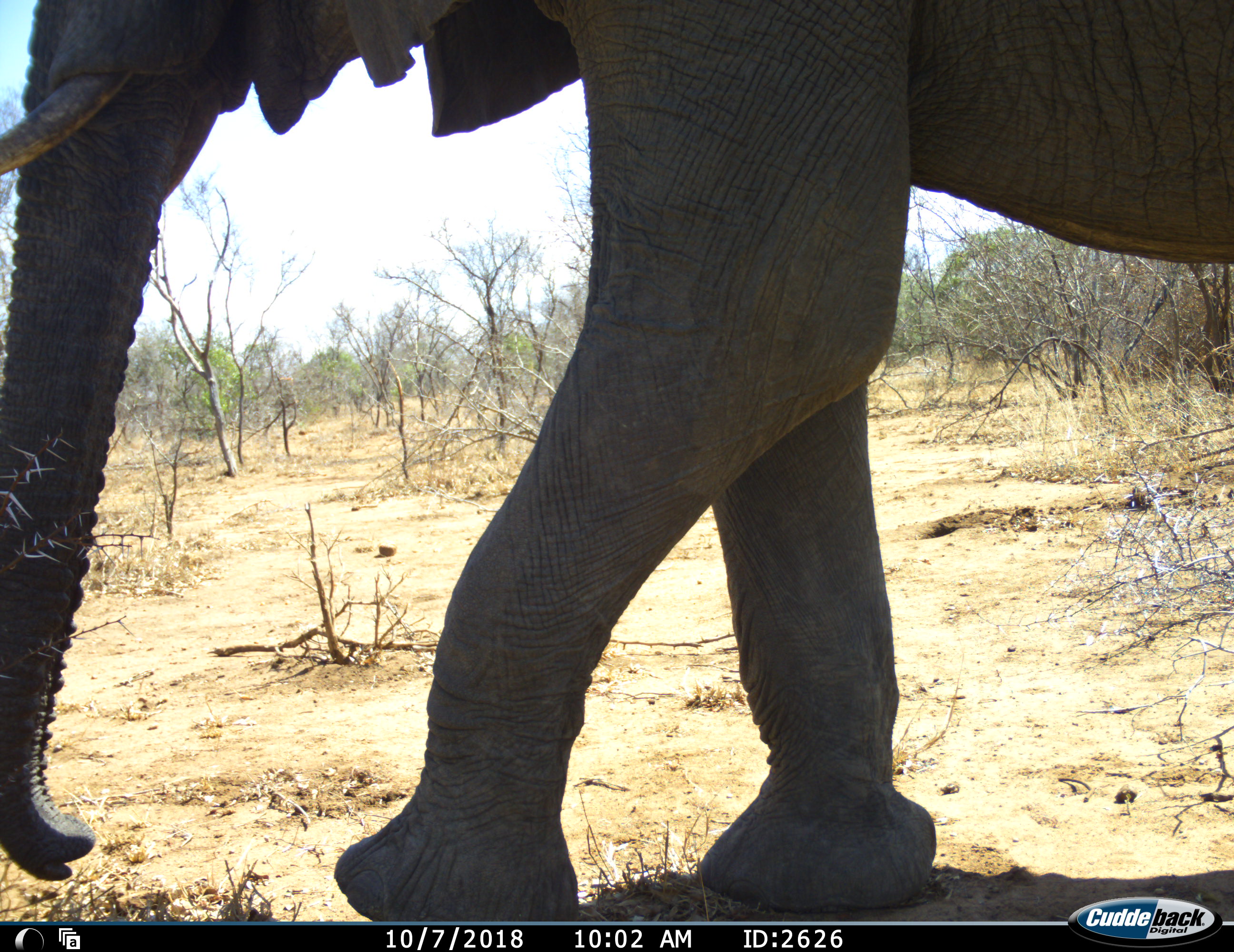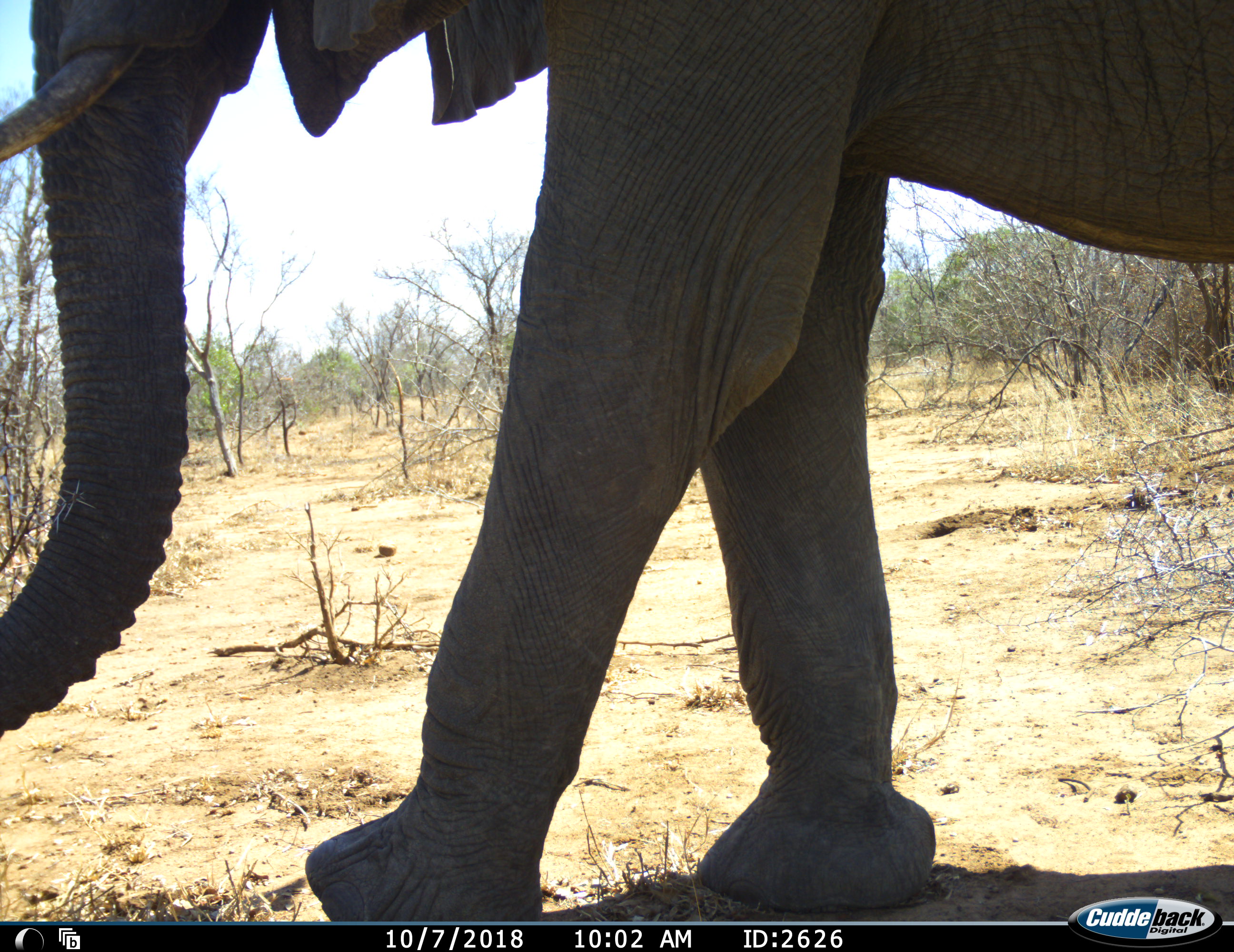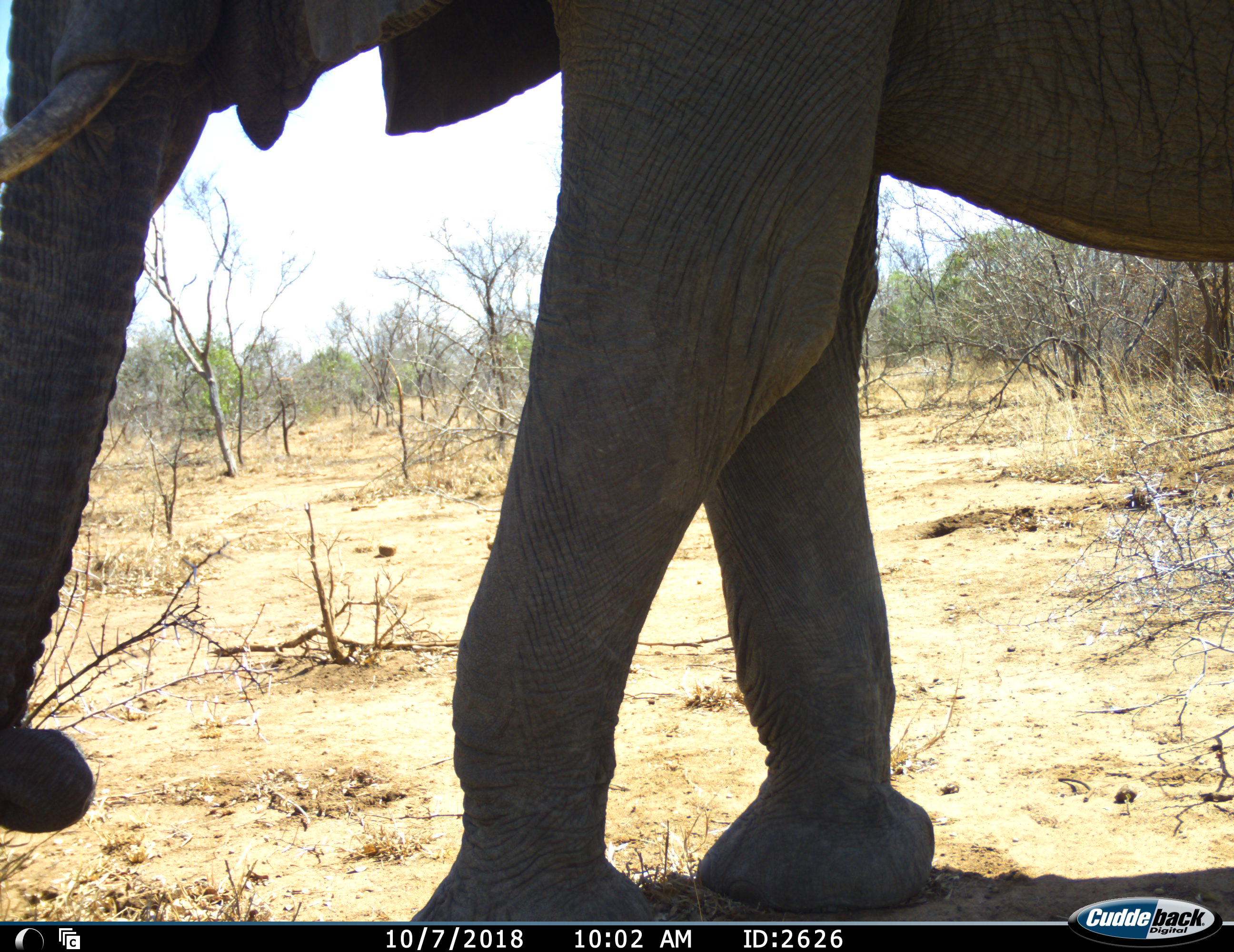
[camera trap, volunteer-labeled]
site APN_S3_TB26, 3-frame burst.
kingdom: Animalia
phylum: Chordata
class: Mammalia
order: Proboscidea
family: Elephantidae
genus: Loxodonta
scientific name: Loxodonta africana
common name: african bush elephant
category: elephant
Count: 1.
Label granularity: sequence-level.